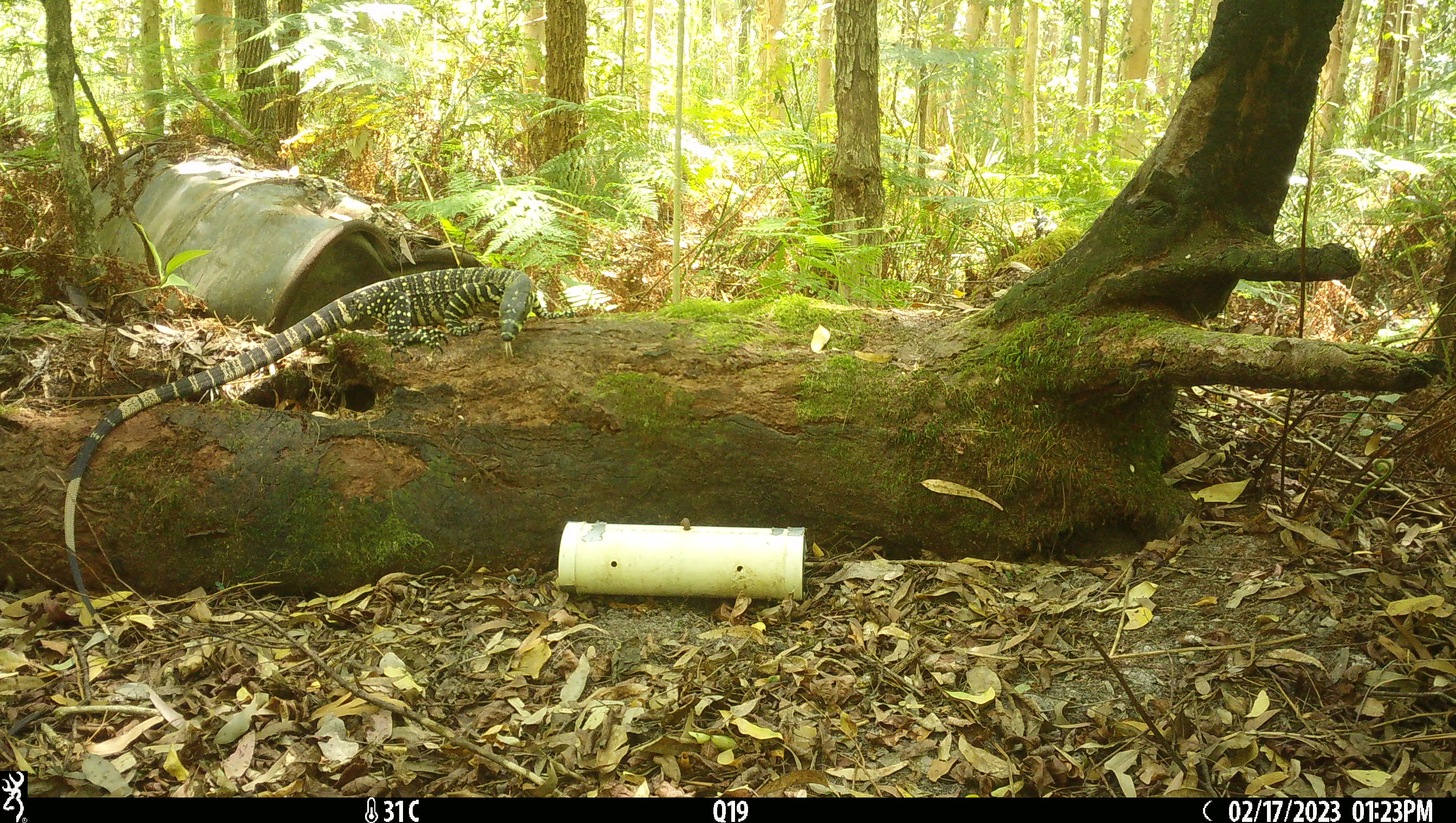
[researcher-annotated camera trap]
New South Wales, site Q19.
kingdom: Animalia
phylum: Chordata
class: Reptilia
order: Squamata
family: Varanidae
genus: Varanus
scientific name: Varanus varius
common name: lace monitor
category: goanna